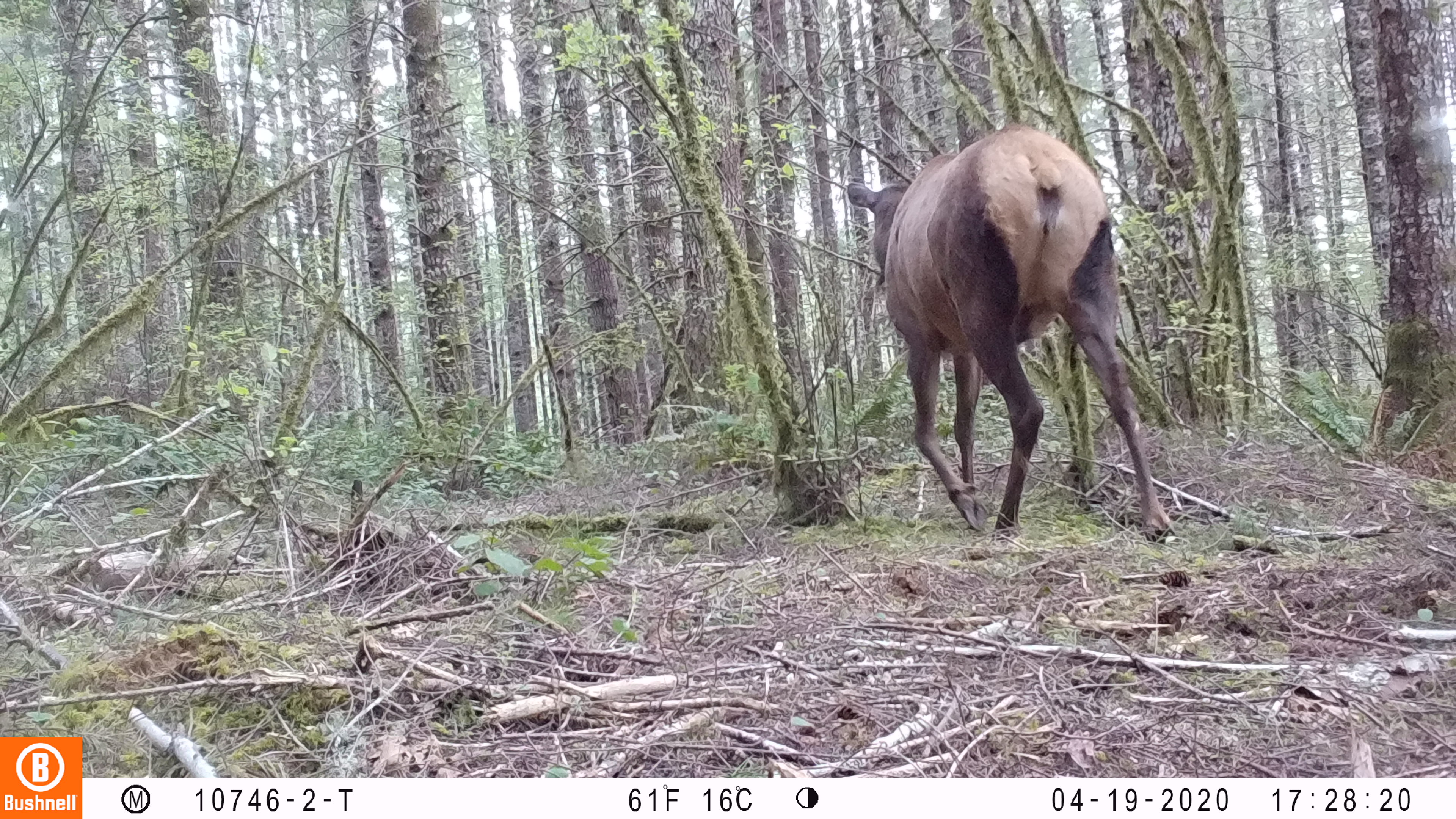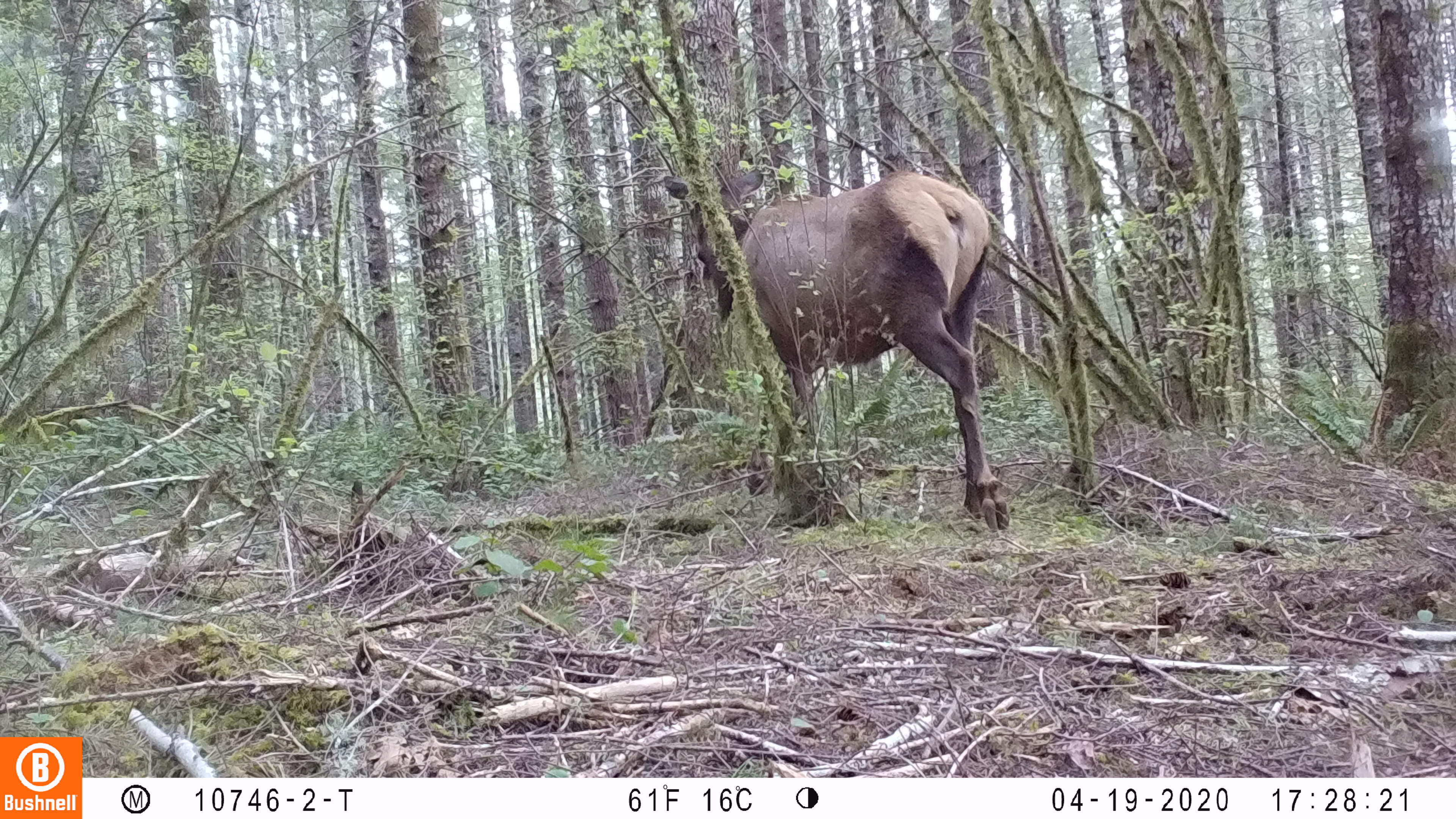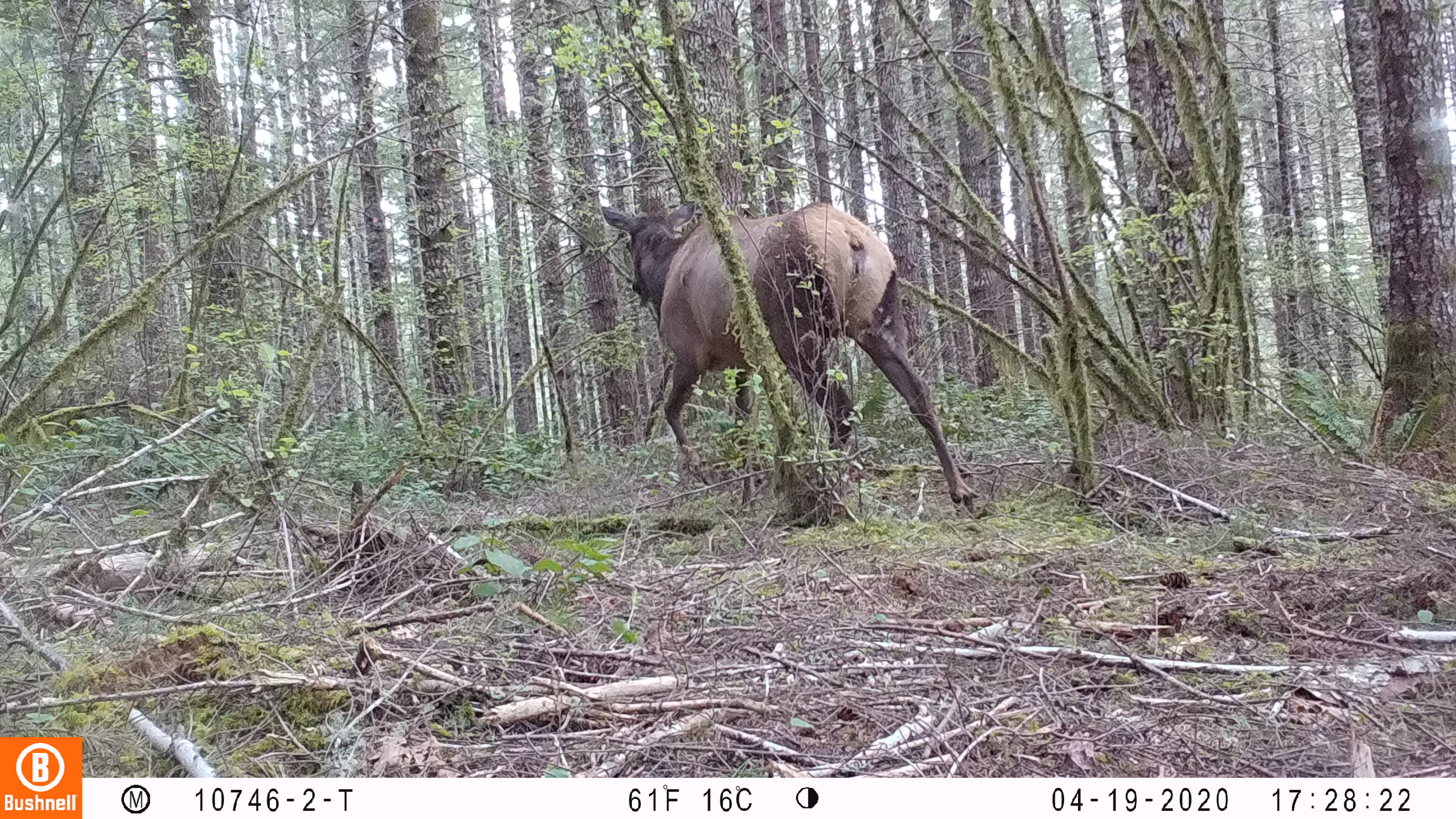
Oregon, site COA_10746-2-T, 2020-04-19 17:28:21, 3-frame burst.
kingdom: Animalia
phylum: Chordata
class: Mammalia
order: Artiodactyla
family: Cervidae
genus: Cervus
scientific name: Cervus canadensis roosevelti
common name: roosevelt elk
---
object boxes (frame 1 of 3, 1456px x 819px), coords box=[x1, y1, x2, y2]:
roosevelt elk: box=[840, 118, 1178, 543]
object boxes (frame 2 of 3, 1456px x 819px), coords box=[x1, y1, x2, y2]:
roosevelt elk: box=[654, 162, 1011, 537]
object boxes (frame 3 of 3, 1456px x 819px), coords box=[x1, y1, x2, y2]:
roosevelt elk: box=[594, 188, 979, 514]